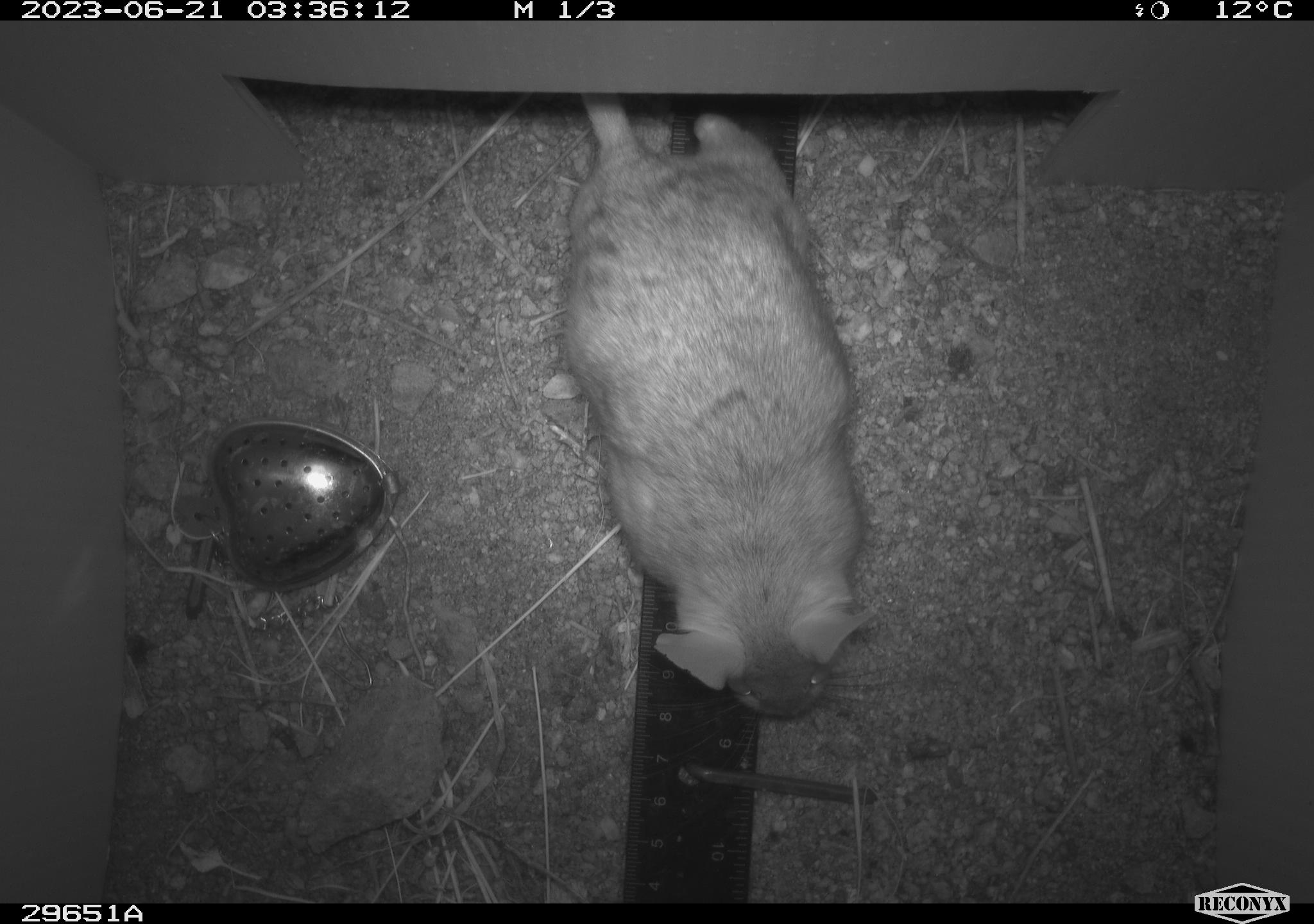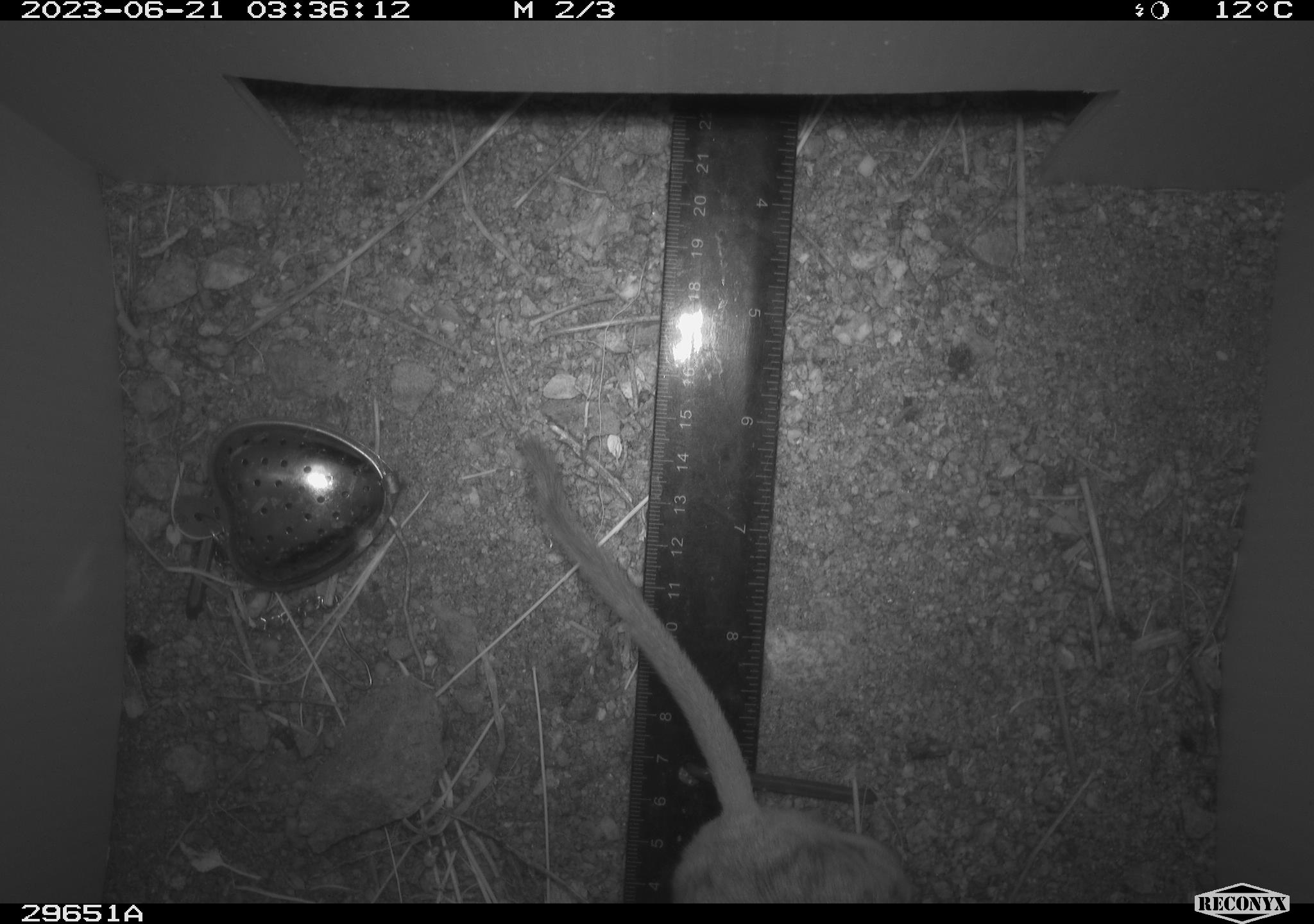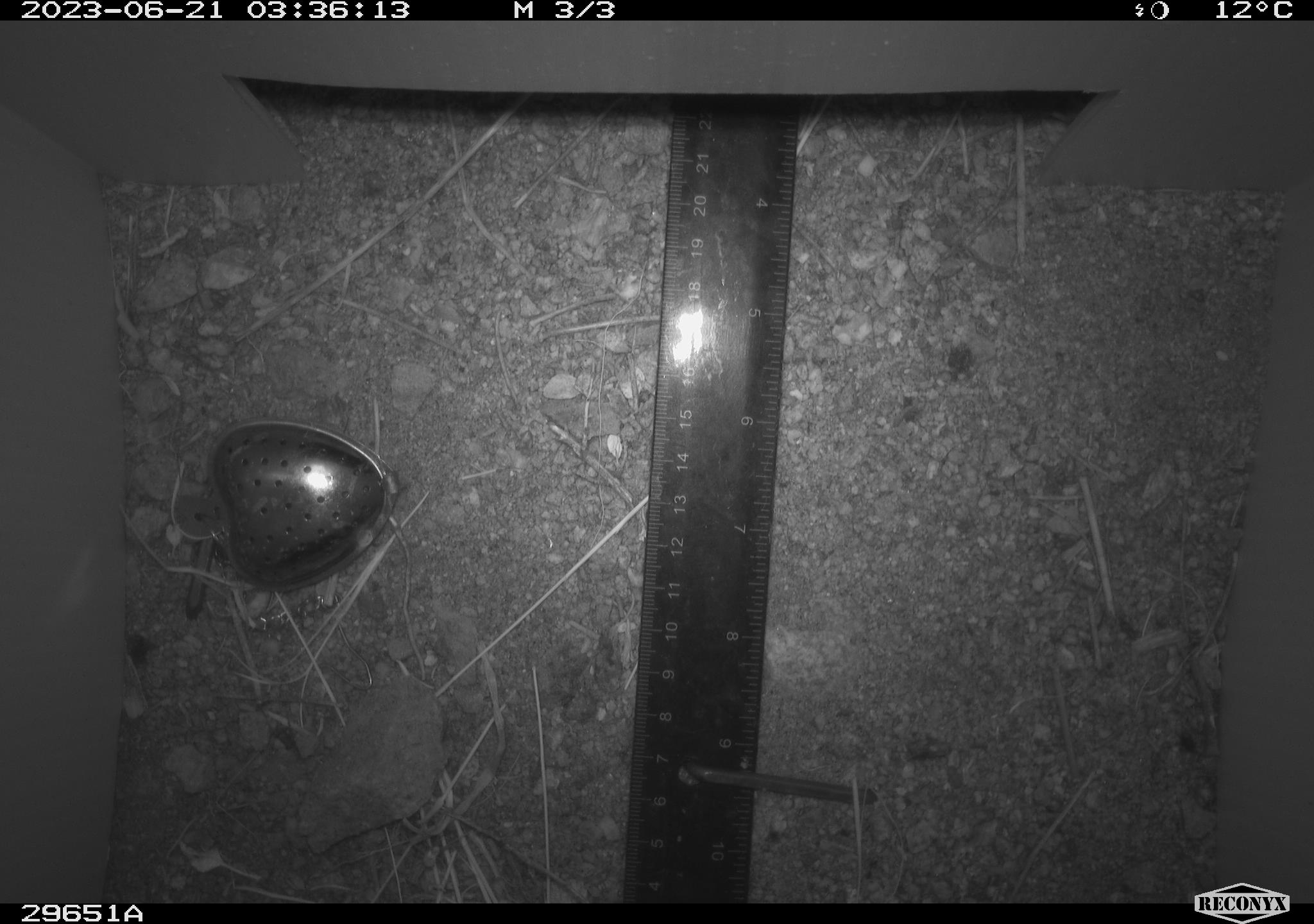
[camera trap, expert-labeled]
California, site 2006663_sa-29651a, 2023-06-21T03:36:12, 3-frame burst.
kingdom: Animalia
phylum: Chordata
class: Mammalia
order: Rodentia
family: Cricetidae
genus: Neotoma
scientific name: Neotoma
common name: pack rat or woodrat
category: neotoma species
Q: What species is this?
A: Neotoma species (pack rat or woodrat) (Neotoma).